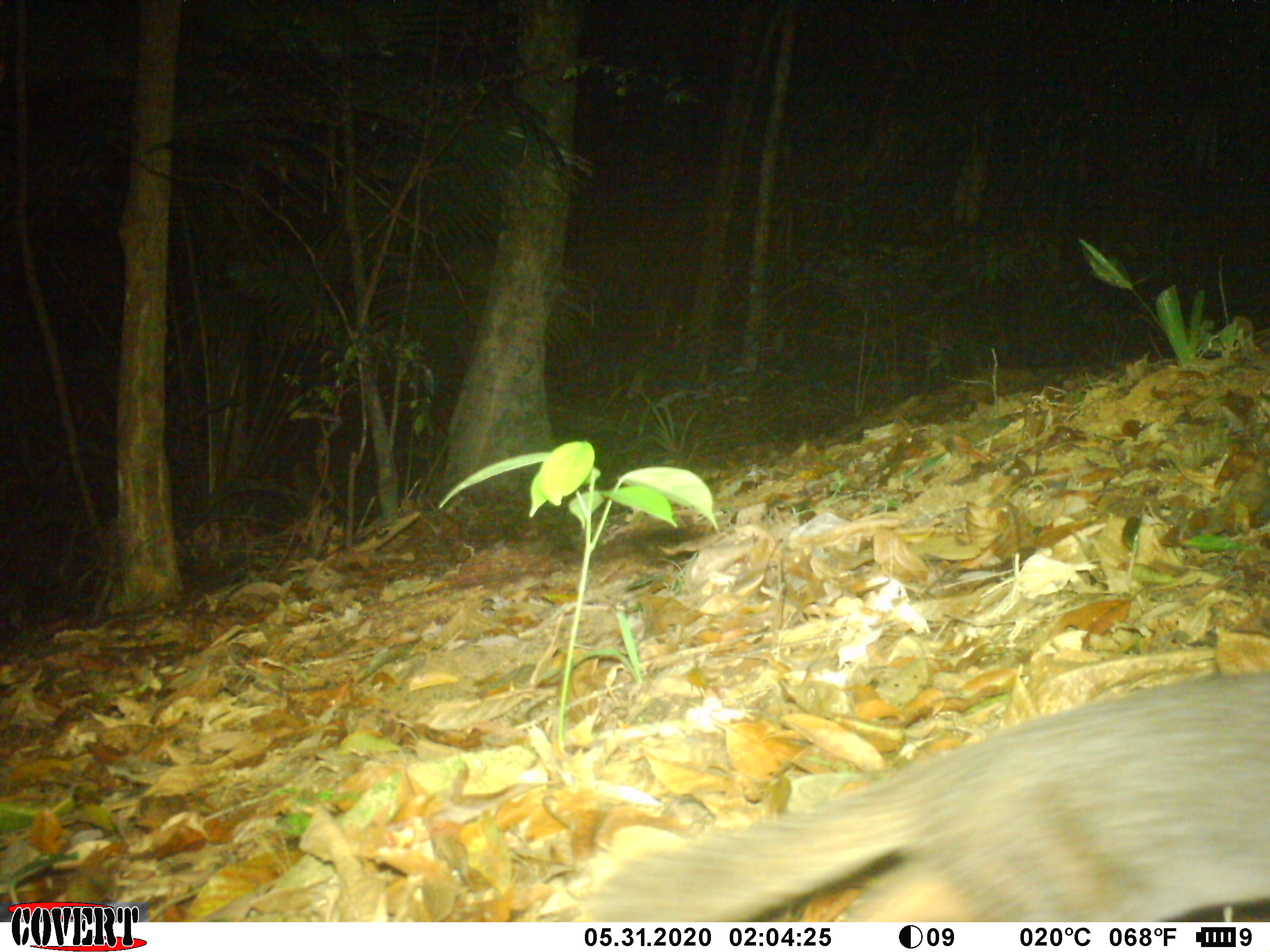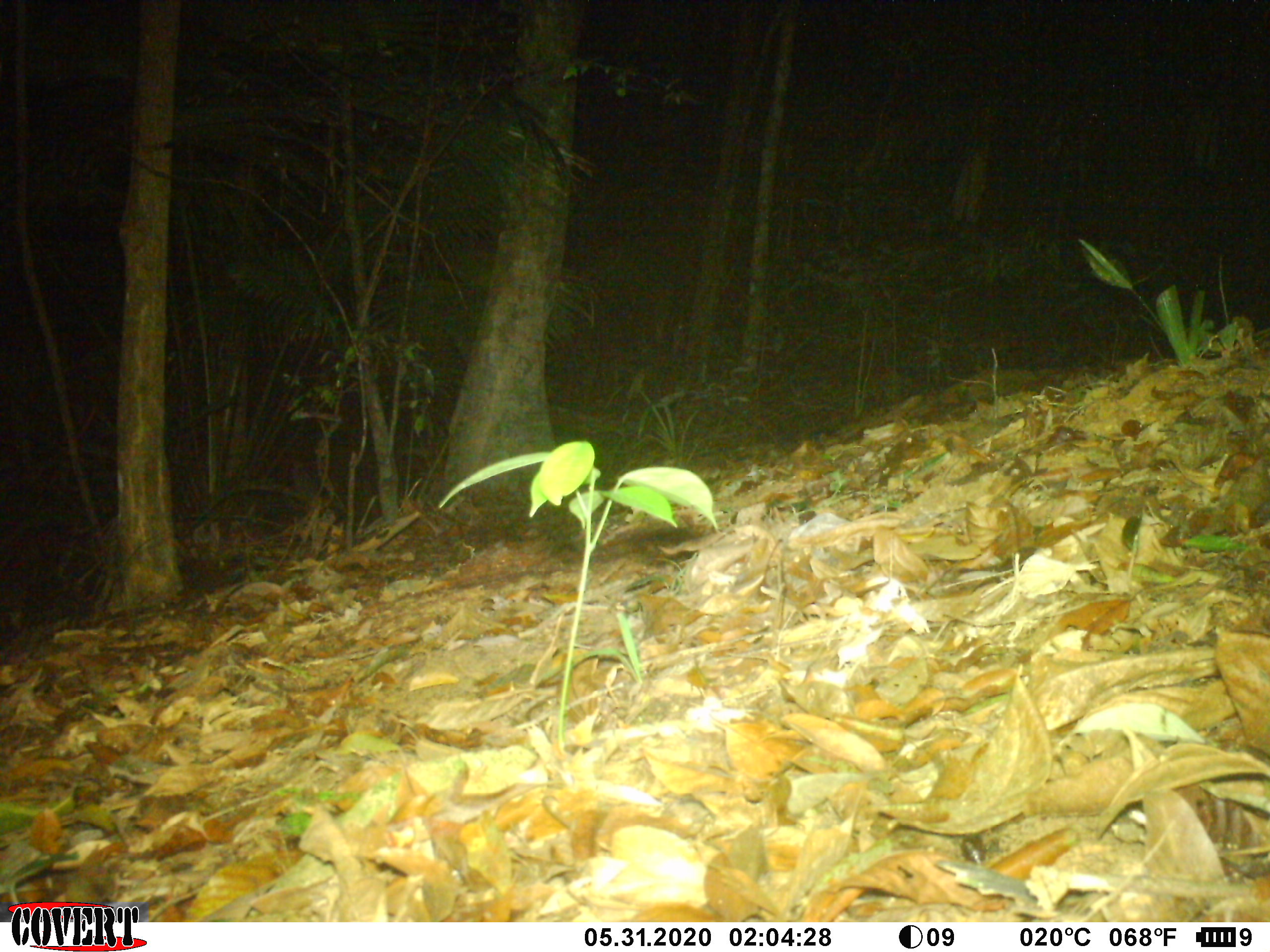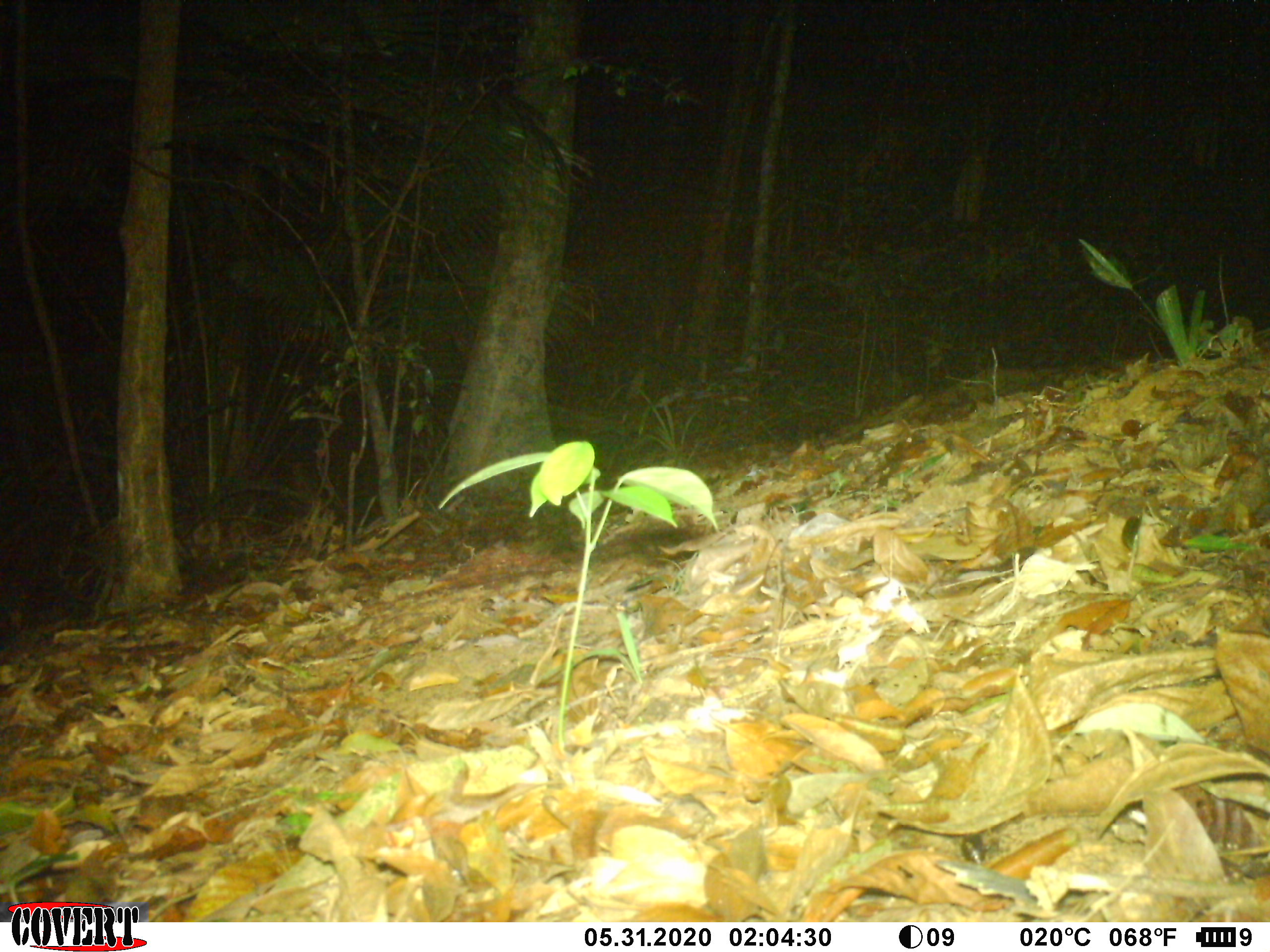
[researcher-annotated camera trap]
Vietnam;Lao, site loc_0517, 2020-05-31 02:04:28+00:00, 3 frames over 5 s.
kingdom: Animalia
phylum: Chordata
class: Mammalia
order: Carnivora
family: Mustelidae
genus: Melogale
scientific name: Melogale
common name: ferret badger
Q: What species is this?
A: Ferret badger (Melogale).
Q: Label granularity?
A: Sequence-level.